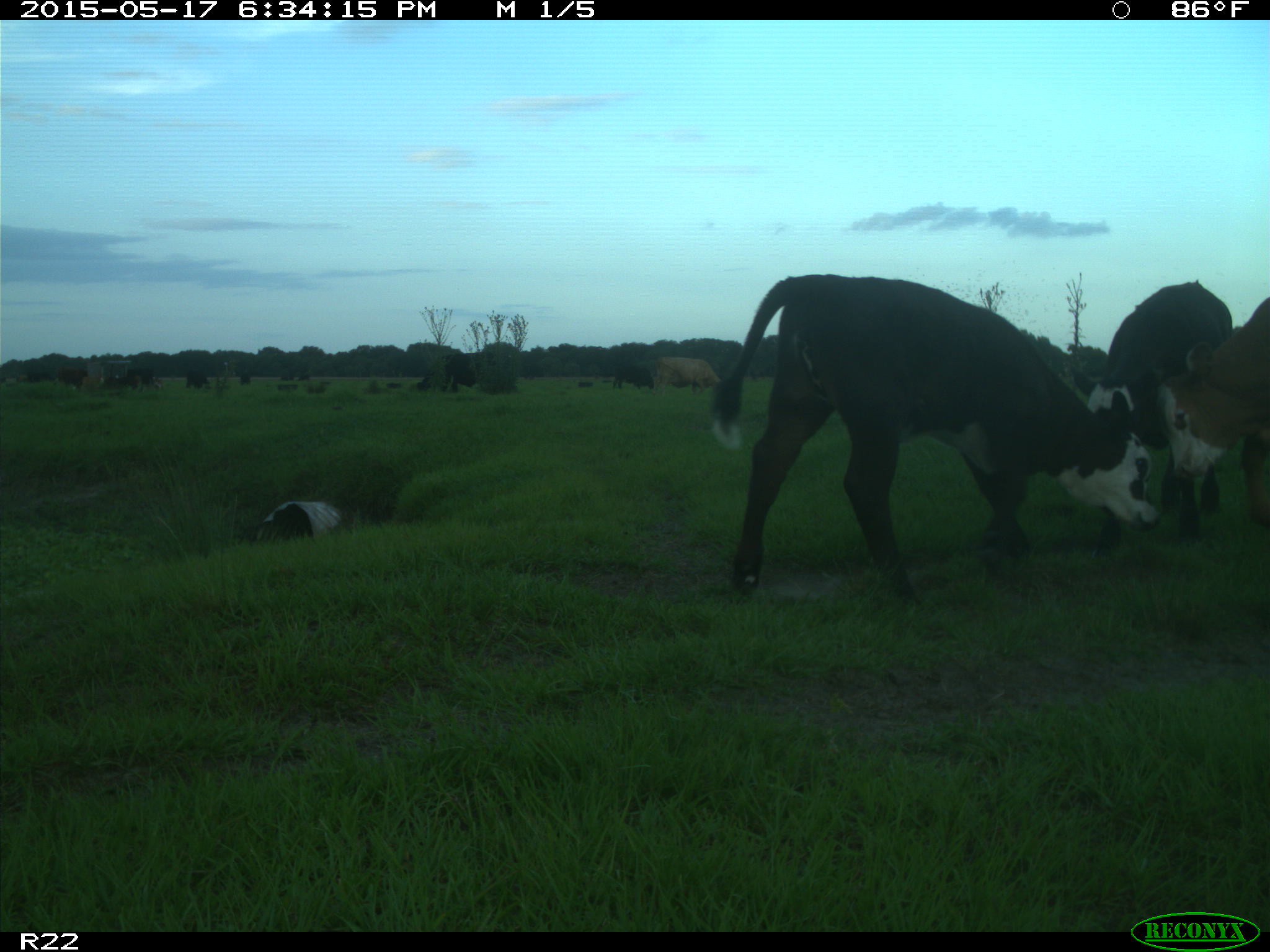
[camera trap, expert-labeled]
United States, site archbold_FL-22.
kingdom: Animalia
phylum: Chordata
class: Mammalia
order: Artiodactyla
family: Bovidae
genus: Bos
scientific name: Bos taurus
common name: domestic cow